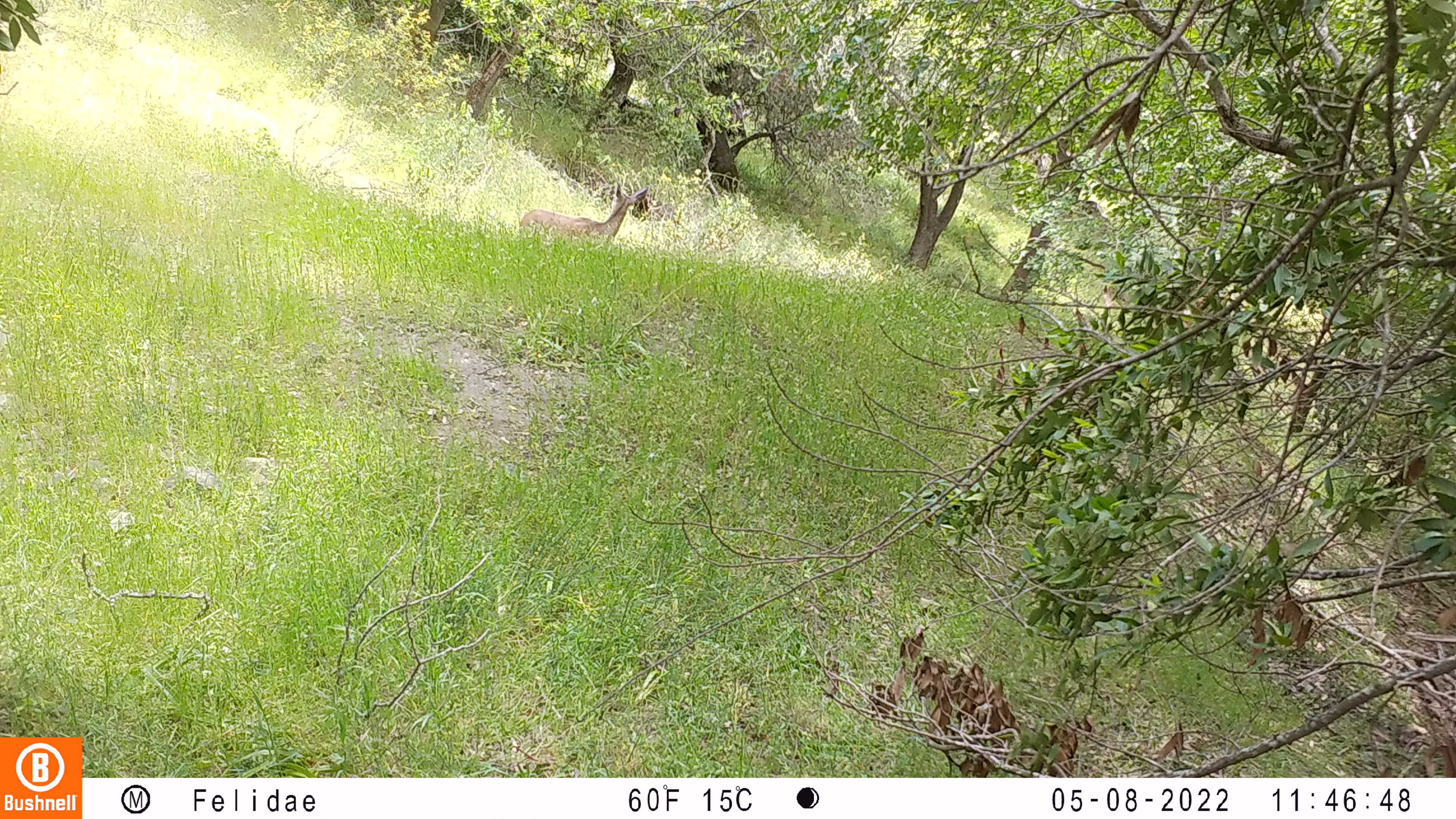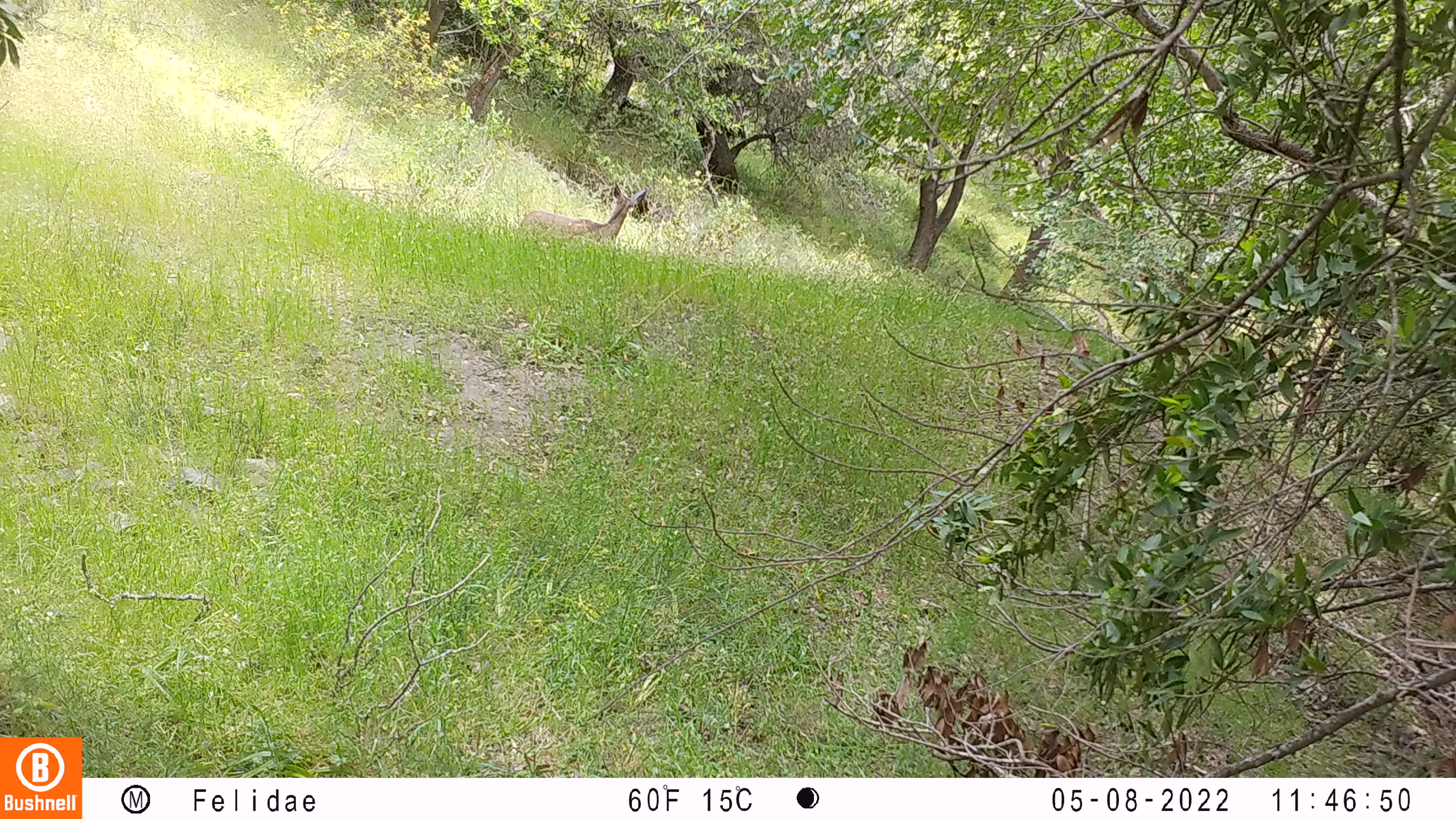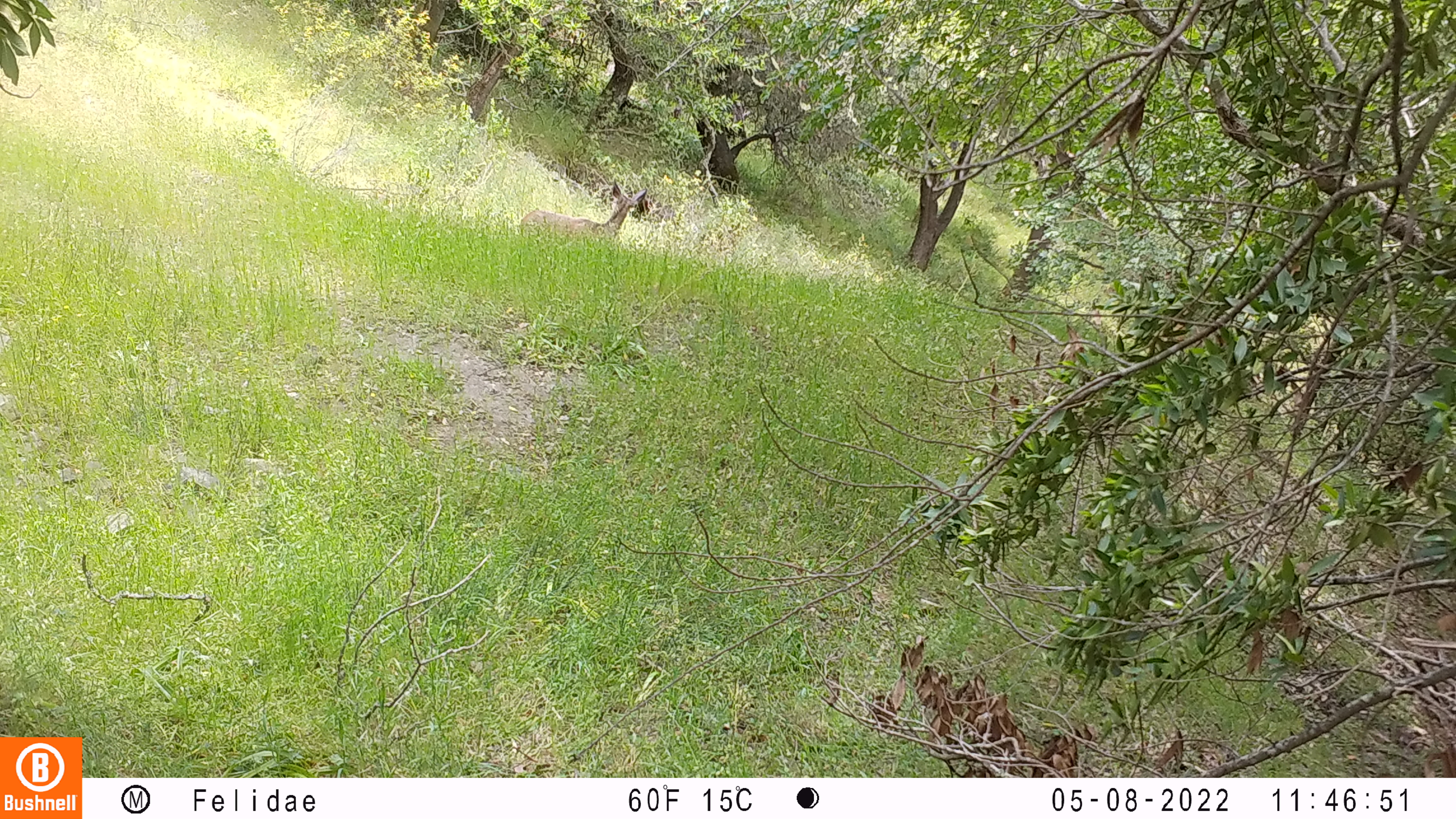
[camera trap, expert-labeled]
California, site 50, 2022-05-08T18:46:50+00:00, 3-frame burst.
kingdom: Animalia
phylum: Chordata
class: Mammalia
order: Artiodactyla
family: Cervidae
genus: Odocoileus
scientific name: Odocoileus hemionus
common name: mule deer